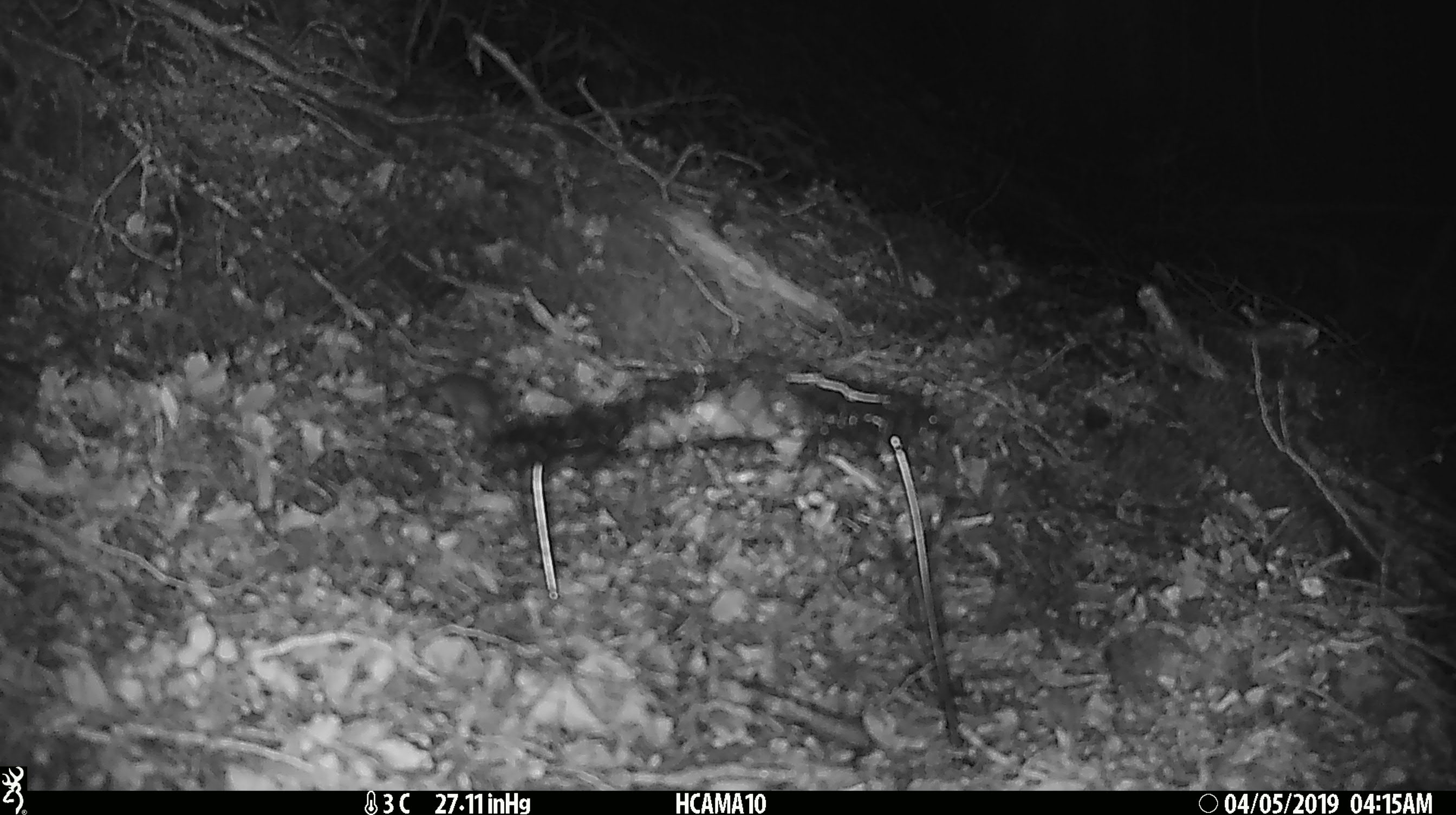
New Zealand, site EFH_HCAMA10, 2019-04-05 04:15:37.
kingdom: Animalia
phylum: Chordata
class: Mammalia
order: Rodentia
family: Muridae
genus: Mus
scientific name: Mus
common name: mouse